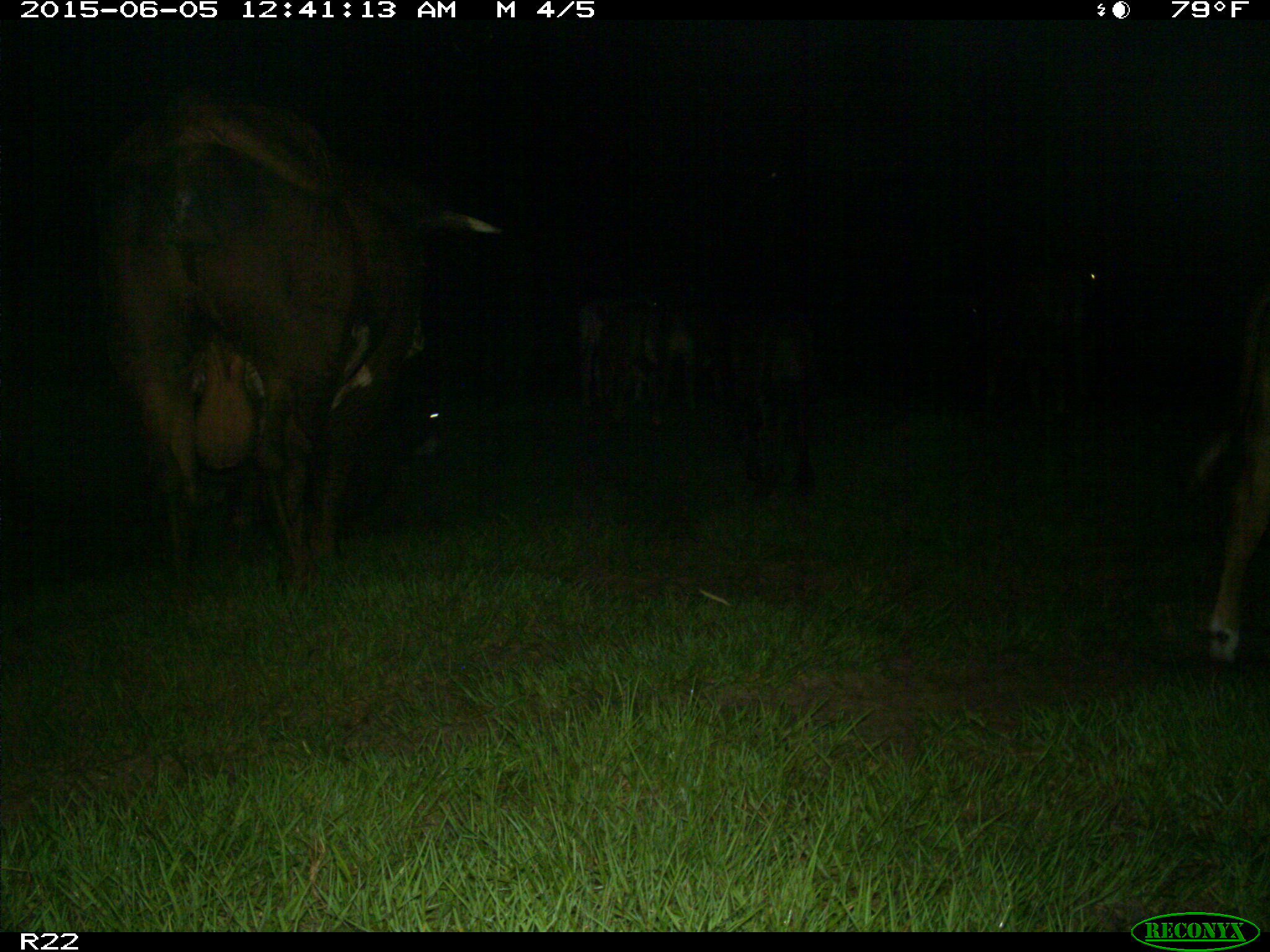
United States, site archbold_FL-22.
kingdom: Animalia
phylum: Chordata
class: Mammalia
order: Artiodactyla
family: Bovidae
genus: Bos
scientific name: Bos taurus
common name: domestic cow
Bos taurus (domestic cow).